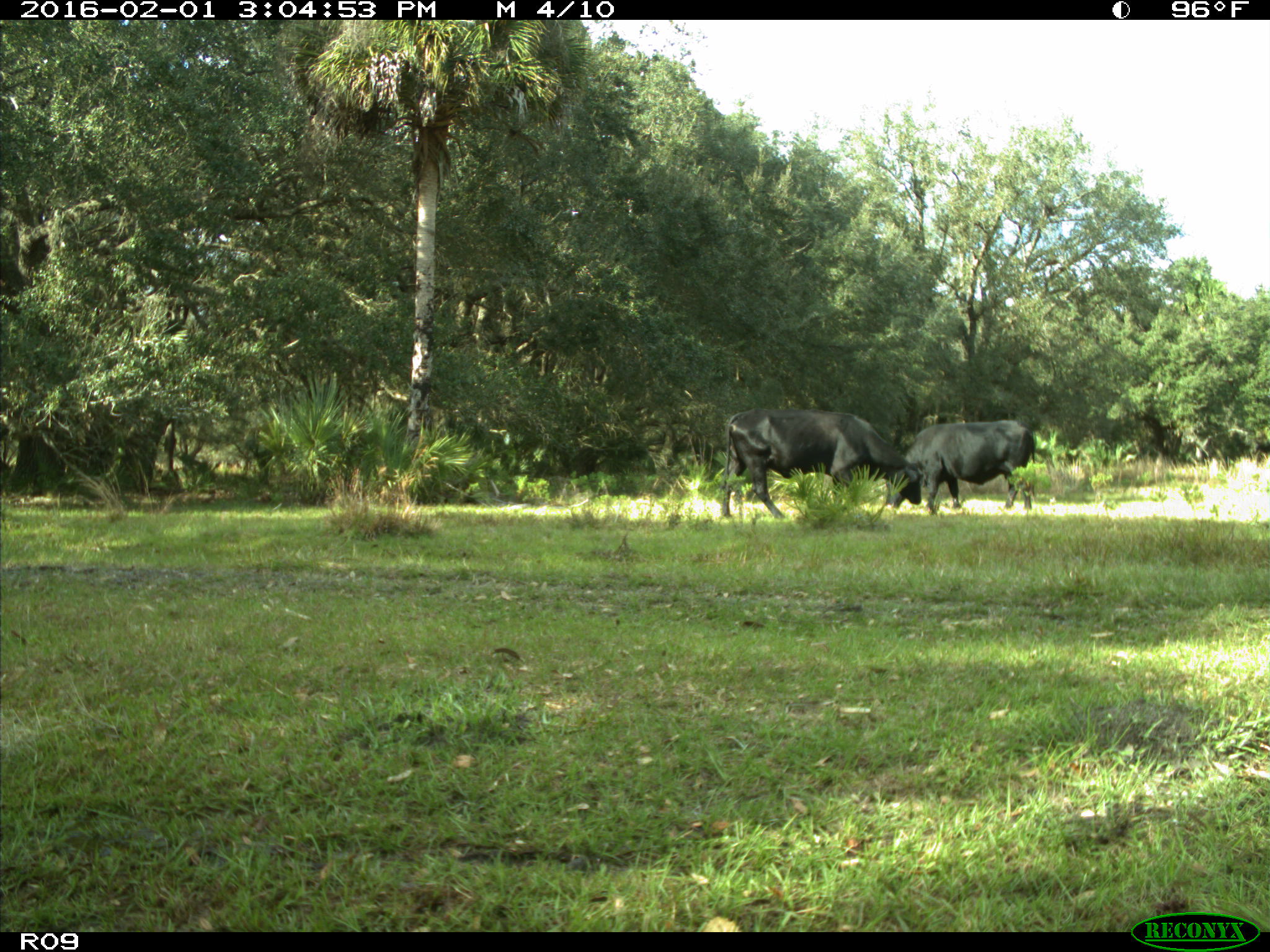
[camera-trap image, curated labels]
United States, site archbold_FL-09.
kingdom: Animalia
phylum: Chordata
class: Mammalia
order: Artiodactyla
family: Bovidae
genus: Bos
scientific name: Bos taurus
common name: domestic cow